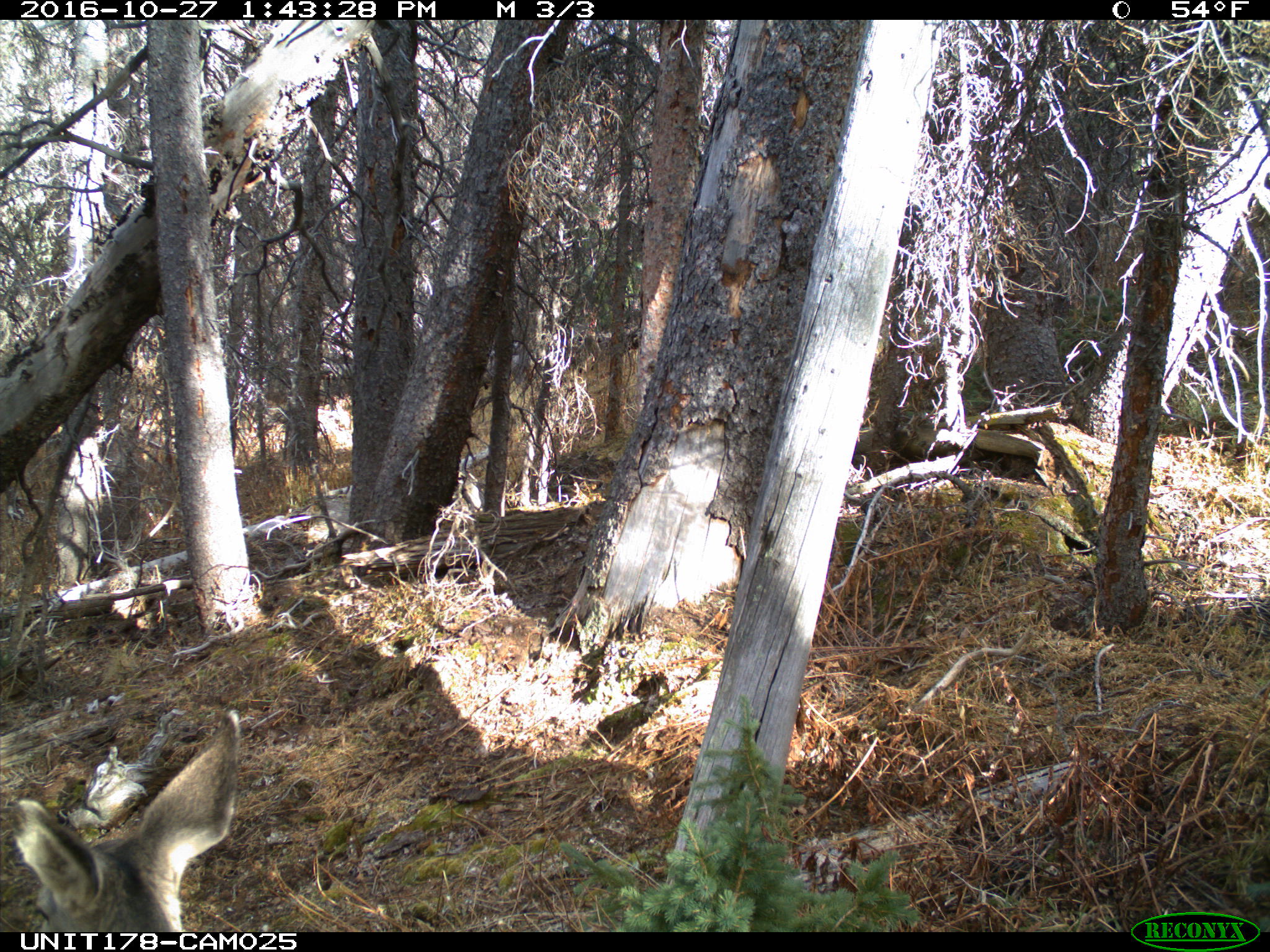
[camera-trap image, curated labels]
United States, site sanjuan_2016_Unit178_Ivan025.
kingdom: Animalia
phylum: Chordata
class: Mammalia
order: Artiodactyla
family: Cervidae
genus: Odocoileus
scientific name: Odocoileus hemionus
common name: mule deer